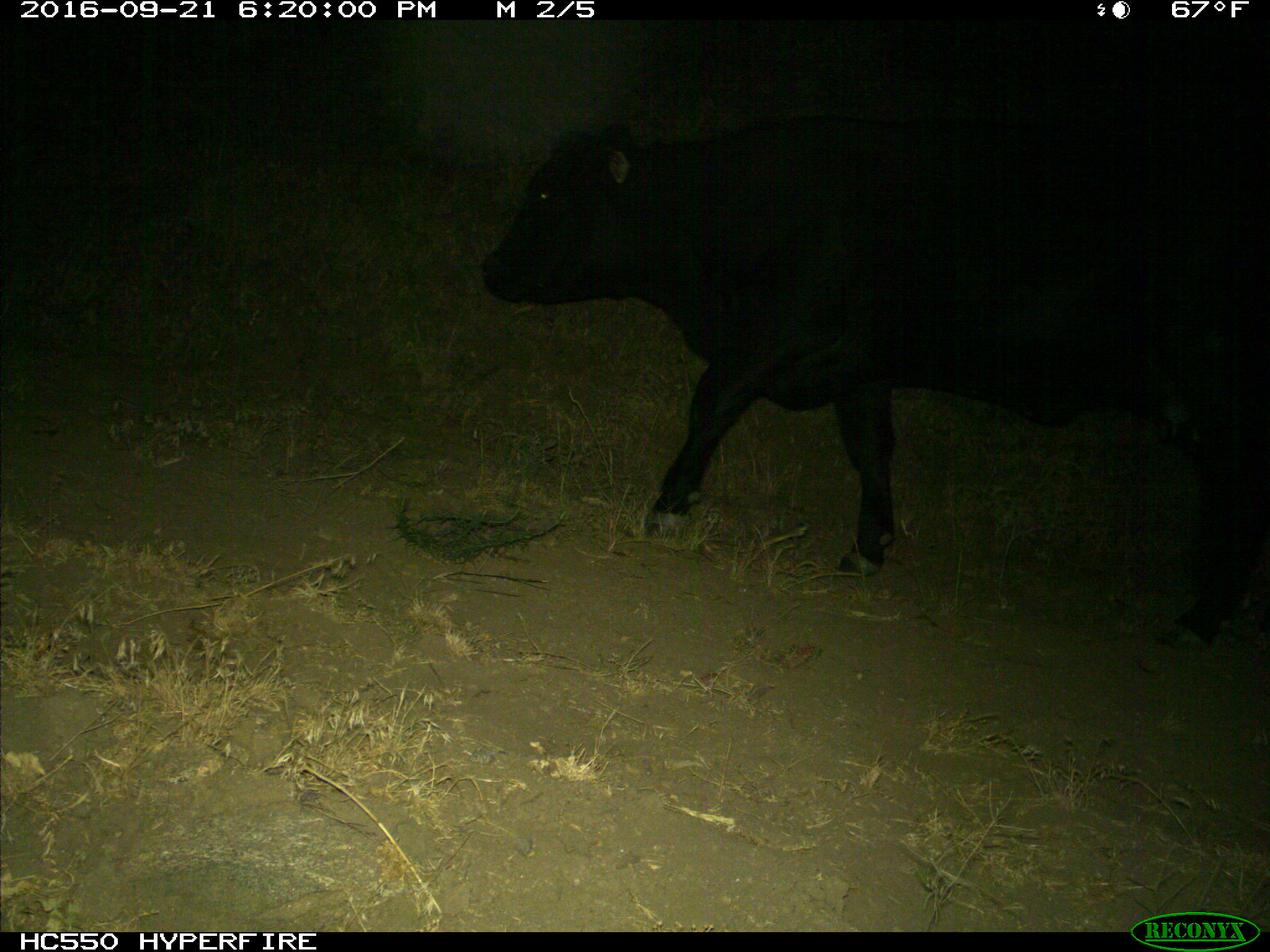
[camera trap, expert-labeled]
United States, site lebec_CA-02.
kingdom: Animalia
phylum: Chordata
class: Mammalia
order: Artiodactyla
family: Bovidae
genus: Bos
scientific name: Bos taurus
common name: domestic cow